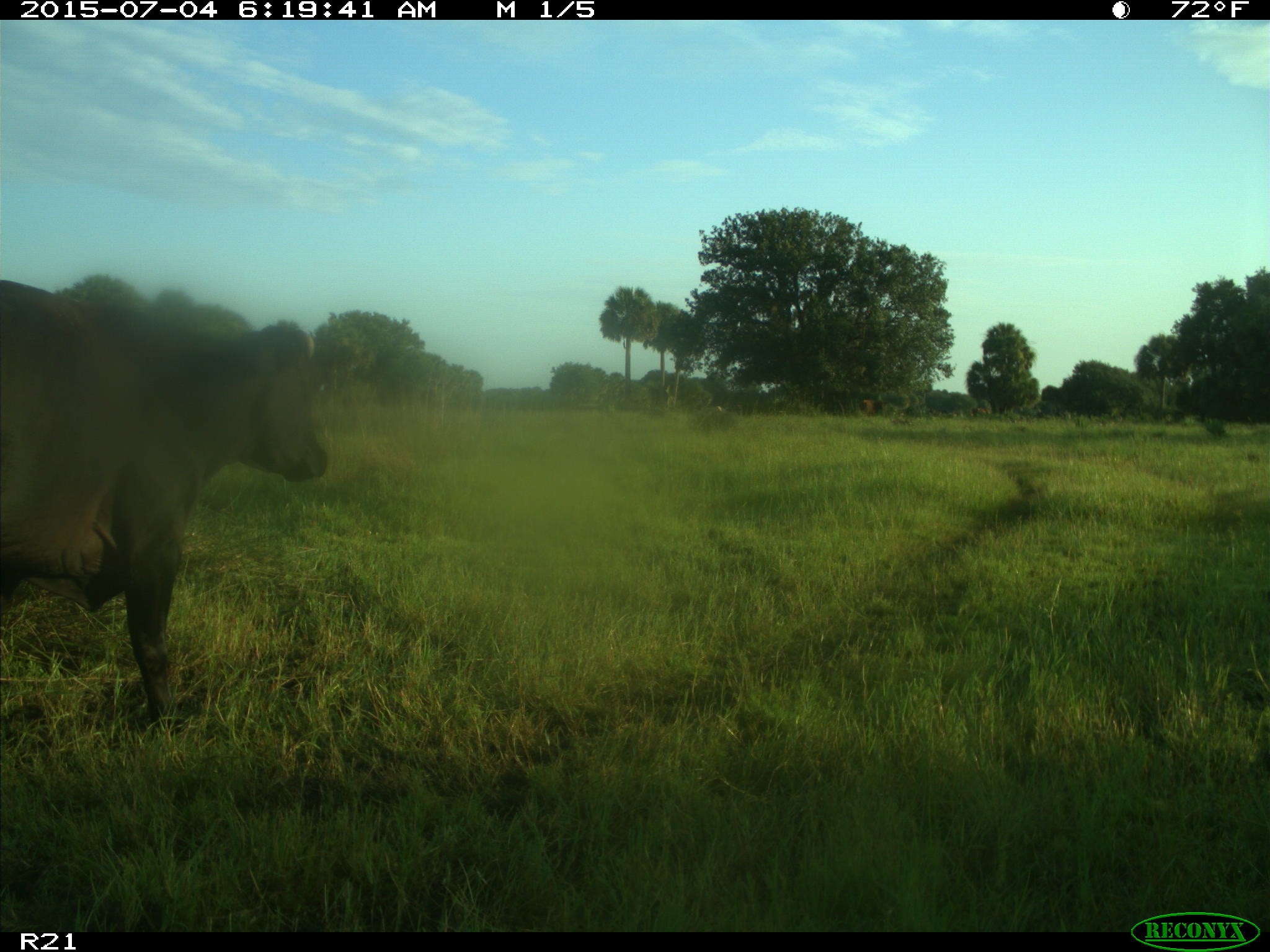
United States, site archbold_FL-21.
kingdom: Animalia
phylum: Chordata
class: Mammalia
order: Artiodactyla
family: Bovidae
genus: Bos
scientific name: Bos taurus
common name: domestic cow